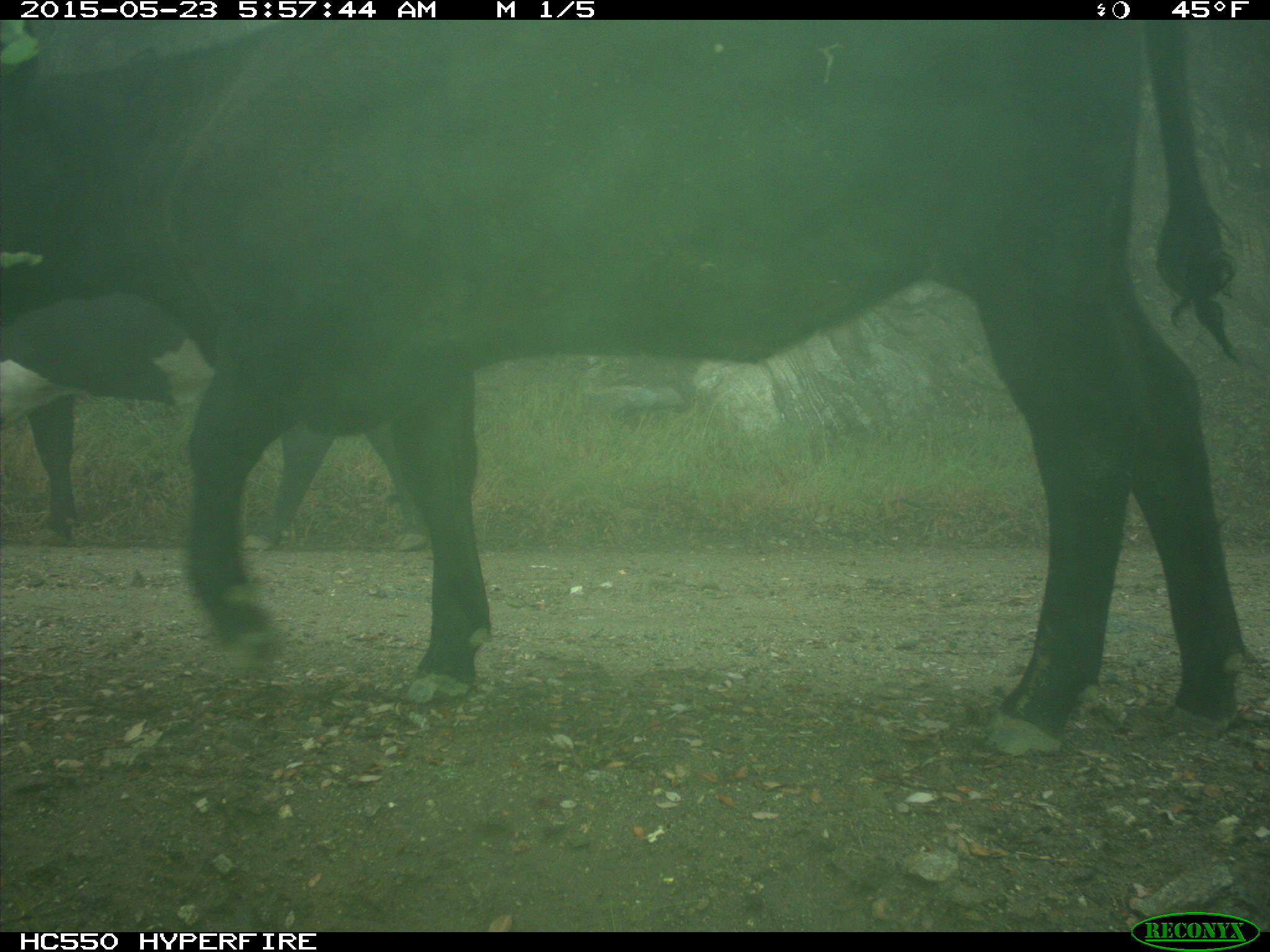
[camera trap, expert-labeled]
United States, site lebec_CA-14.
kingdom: Animalia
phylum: Chordata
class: Mammalia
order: Artiodactyla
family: Bovidae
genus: Bos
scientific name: Bos taurus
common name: domestic cow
Bos taurus (domestic cow).